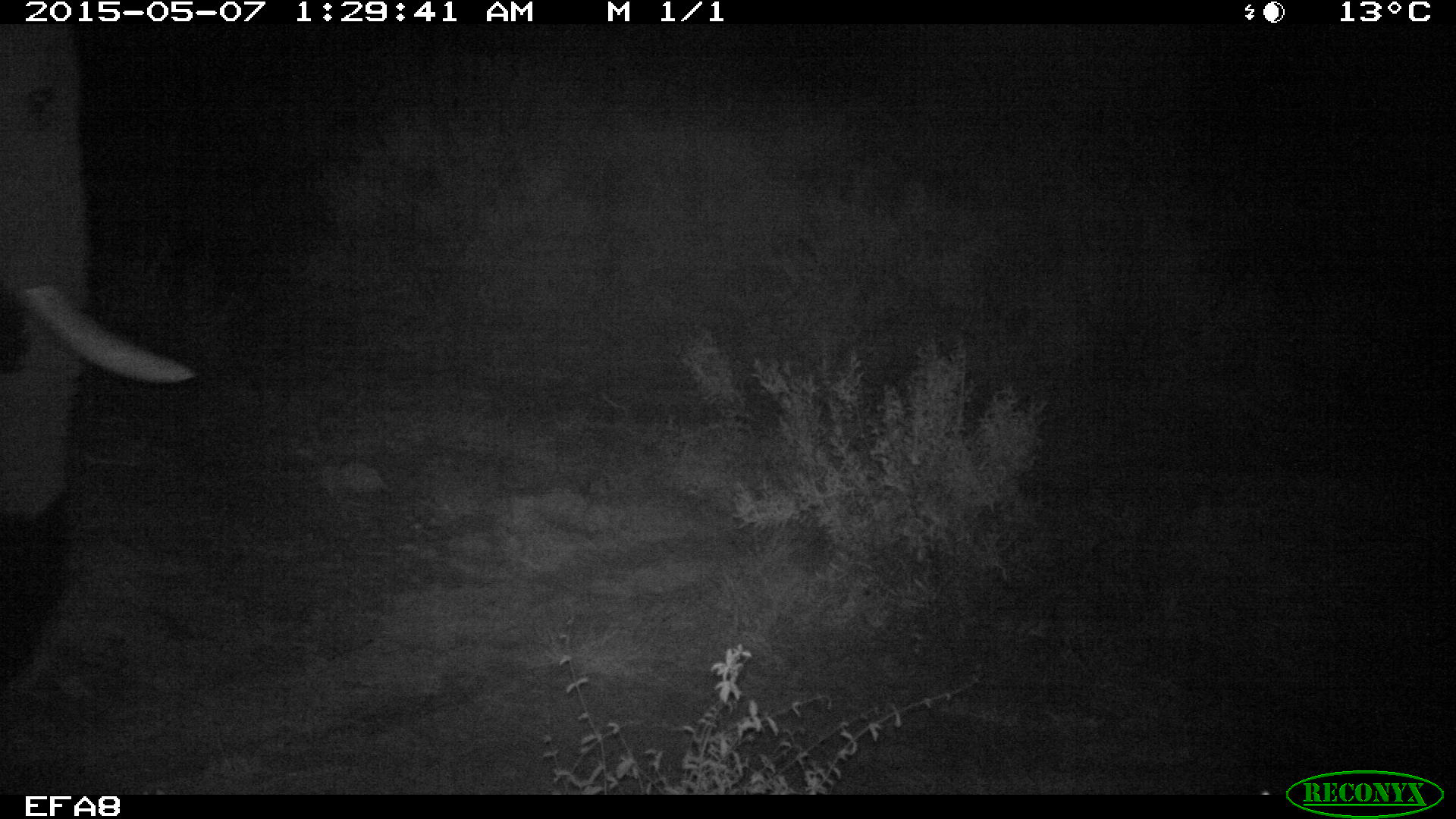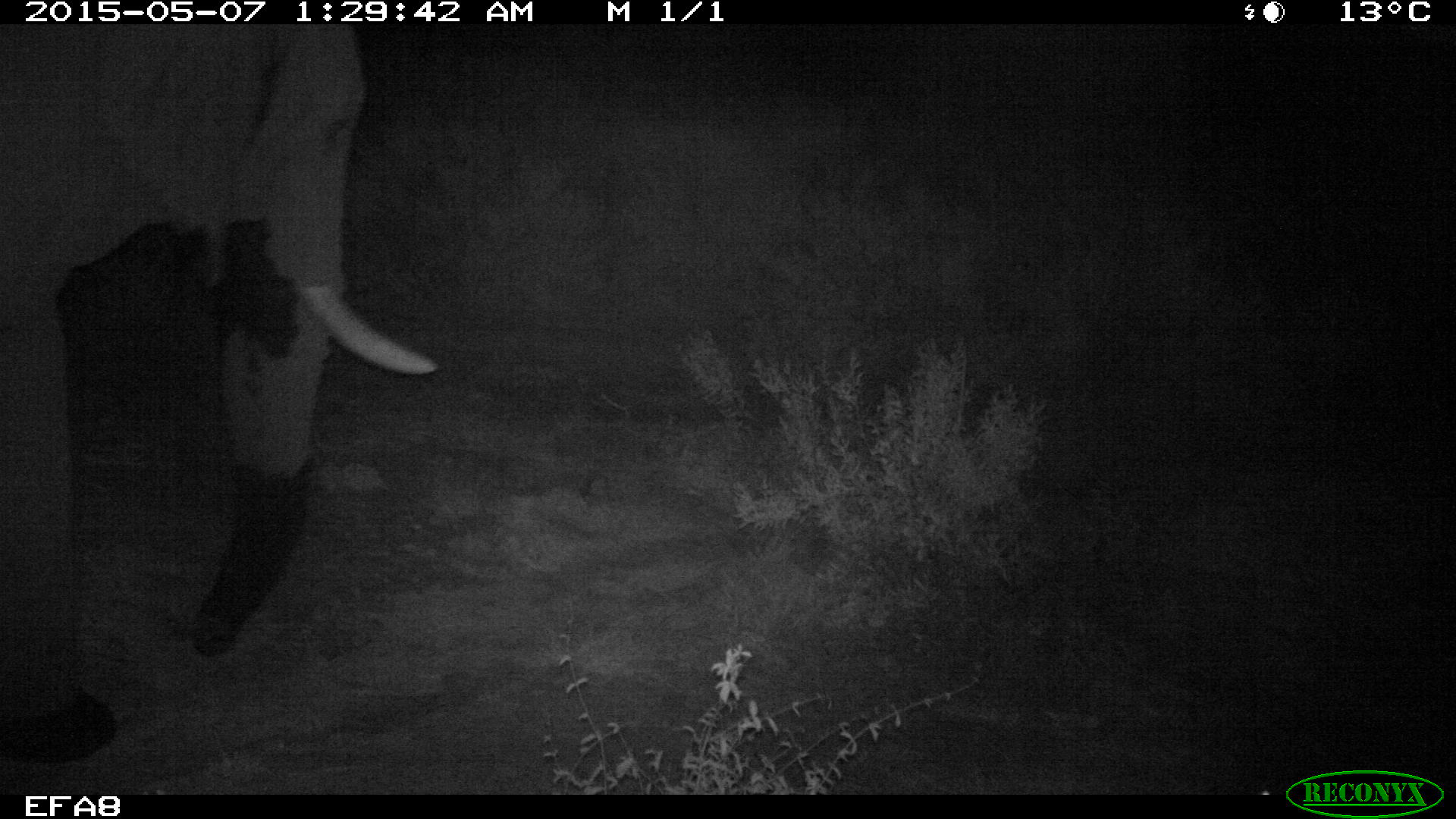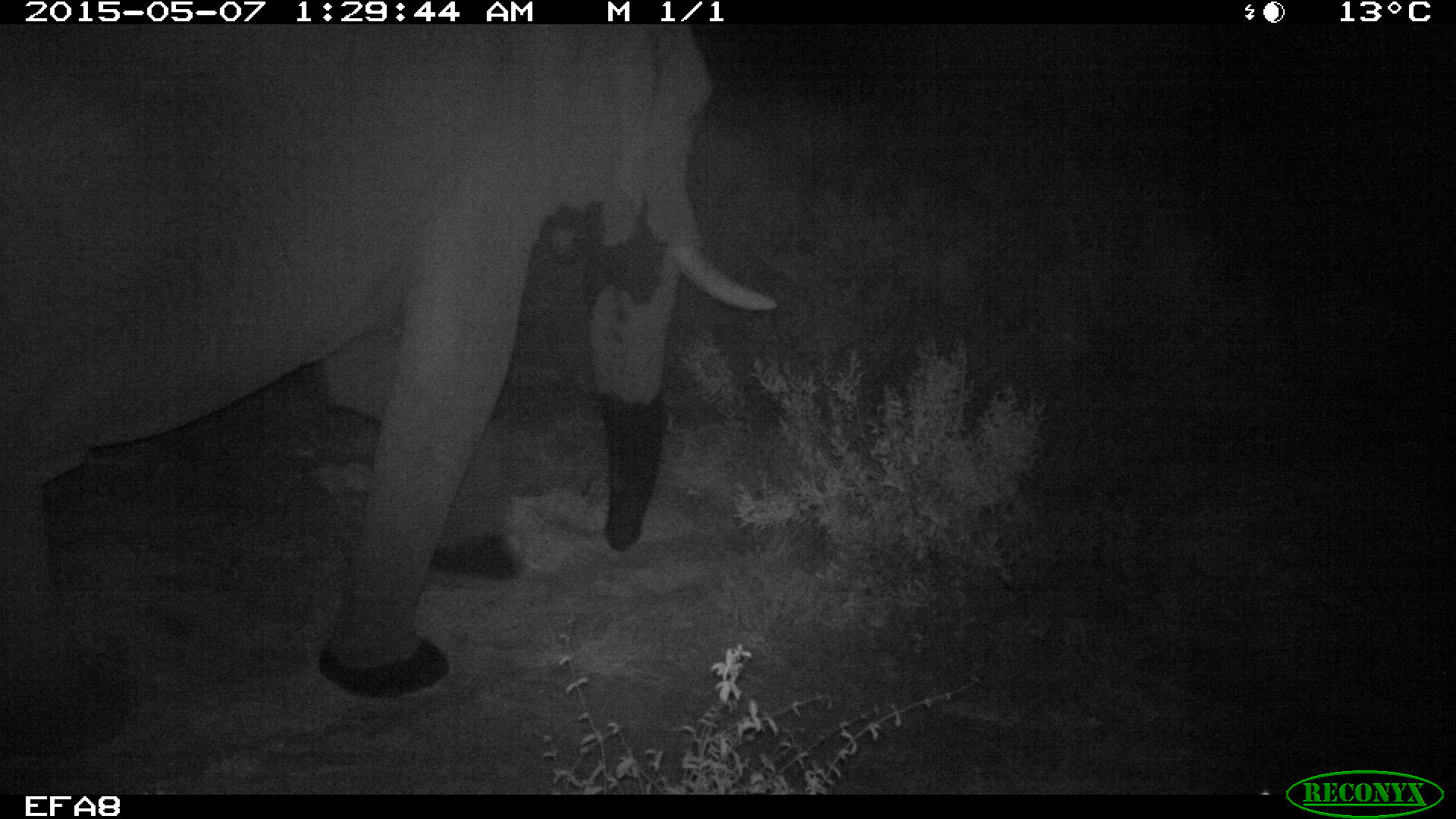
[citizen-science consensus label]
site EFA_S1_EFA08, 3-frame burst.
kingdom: Animalia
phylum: Chordata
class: Mammalia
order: Proboscidea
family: Elephantidae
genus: Loxodonta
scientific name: Loxodonta africana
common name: african bush elephant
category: elephant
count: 1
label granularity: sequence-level